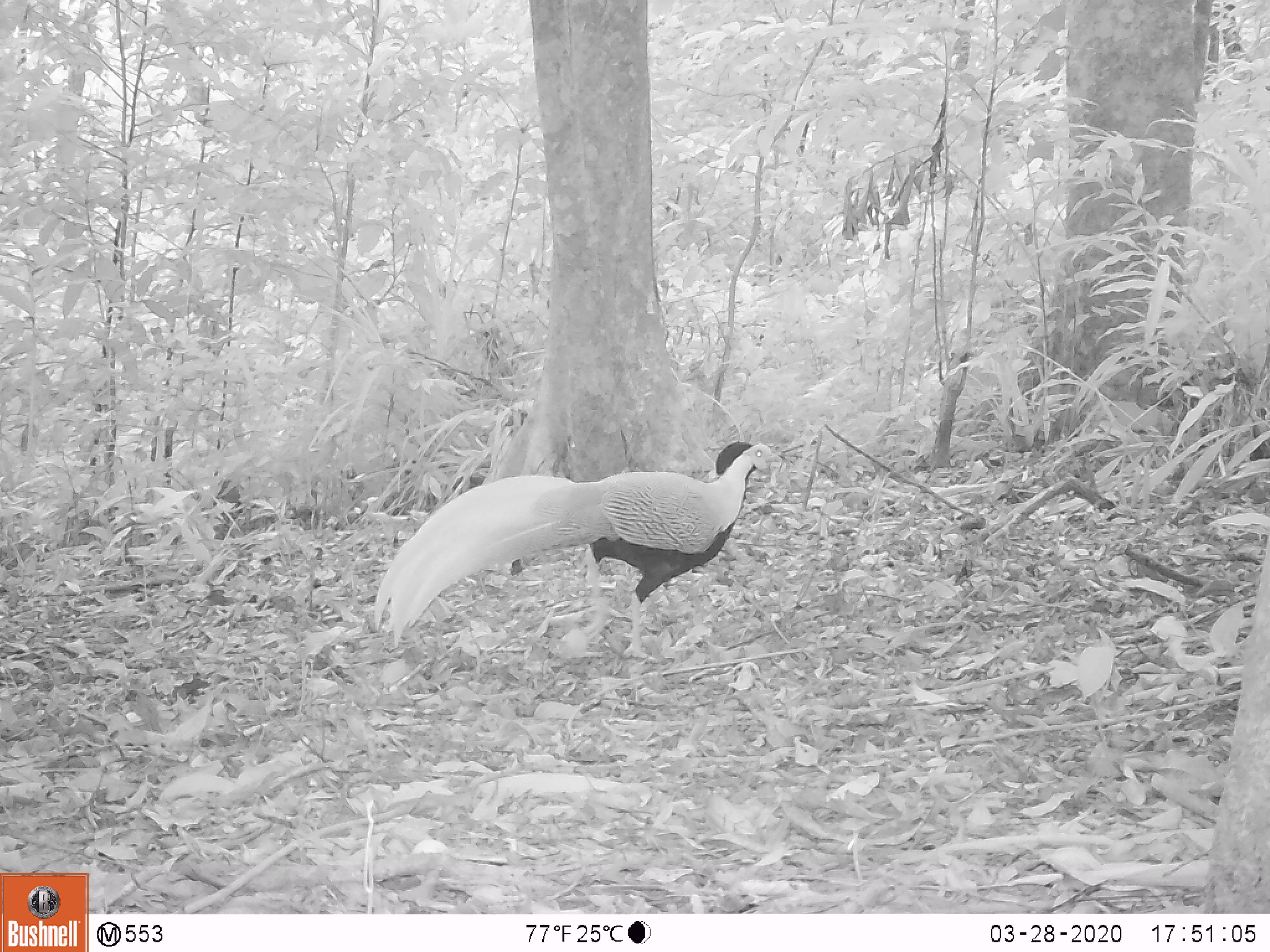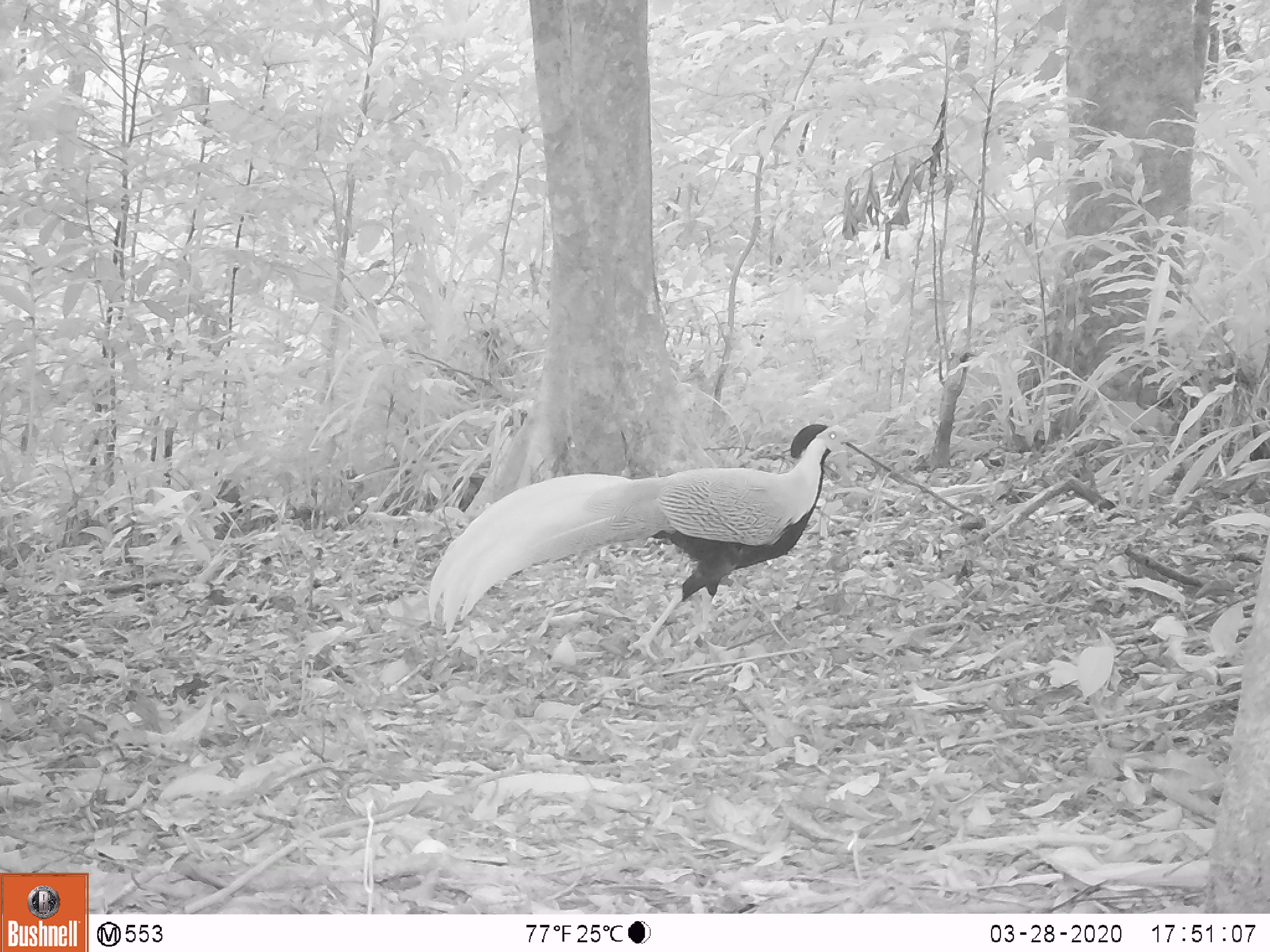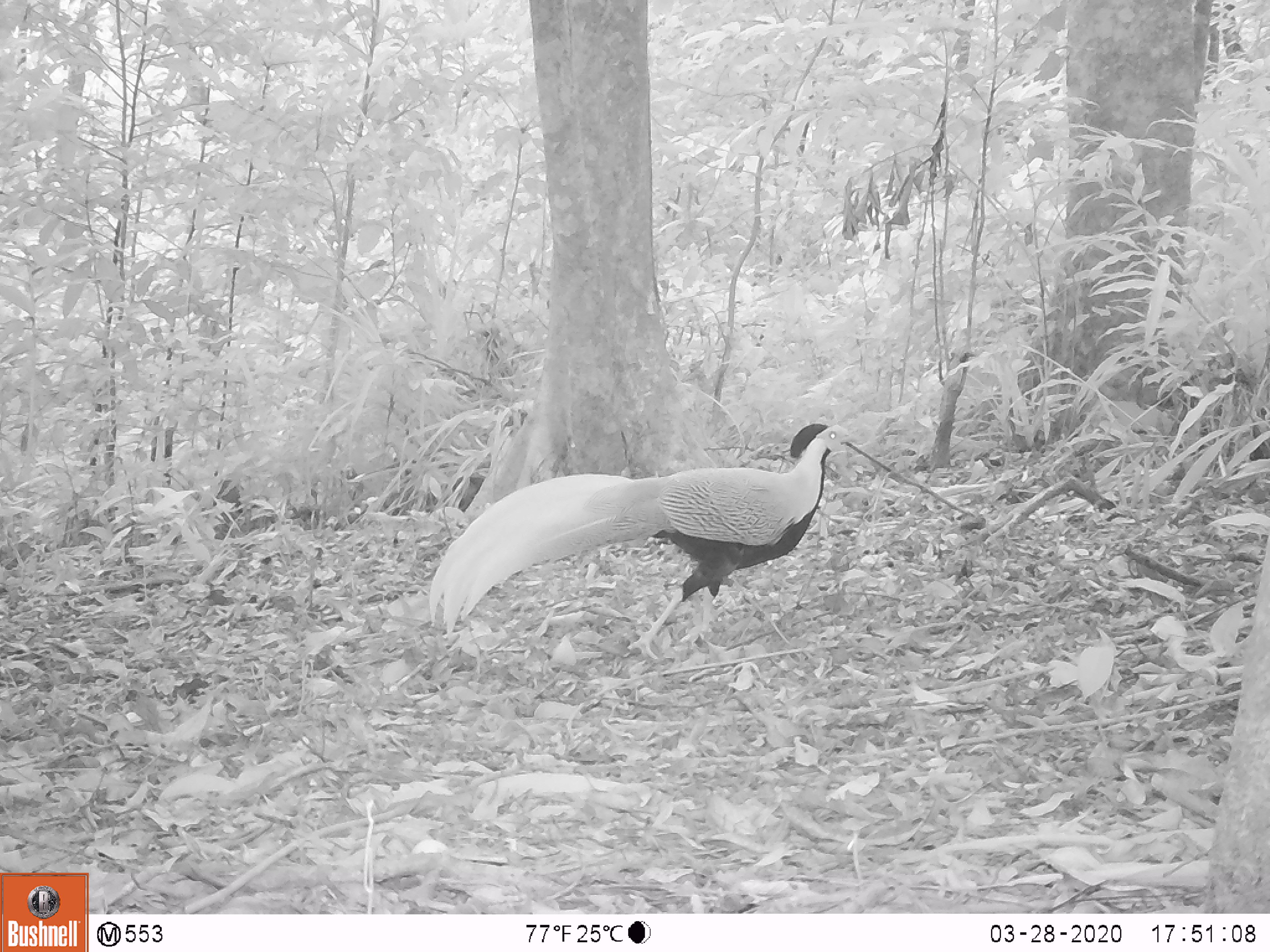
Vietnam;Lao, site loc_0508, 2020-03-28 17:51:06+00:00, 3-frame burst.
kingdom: Animalia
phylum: Chordata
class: Aves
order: Galliformes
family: Phasianidae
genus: Lophura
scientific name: Lophura nycthemera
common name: silver pheasant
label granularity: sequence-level